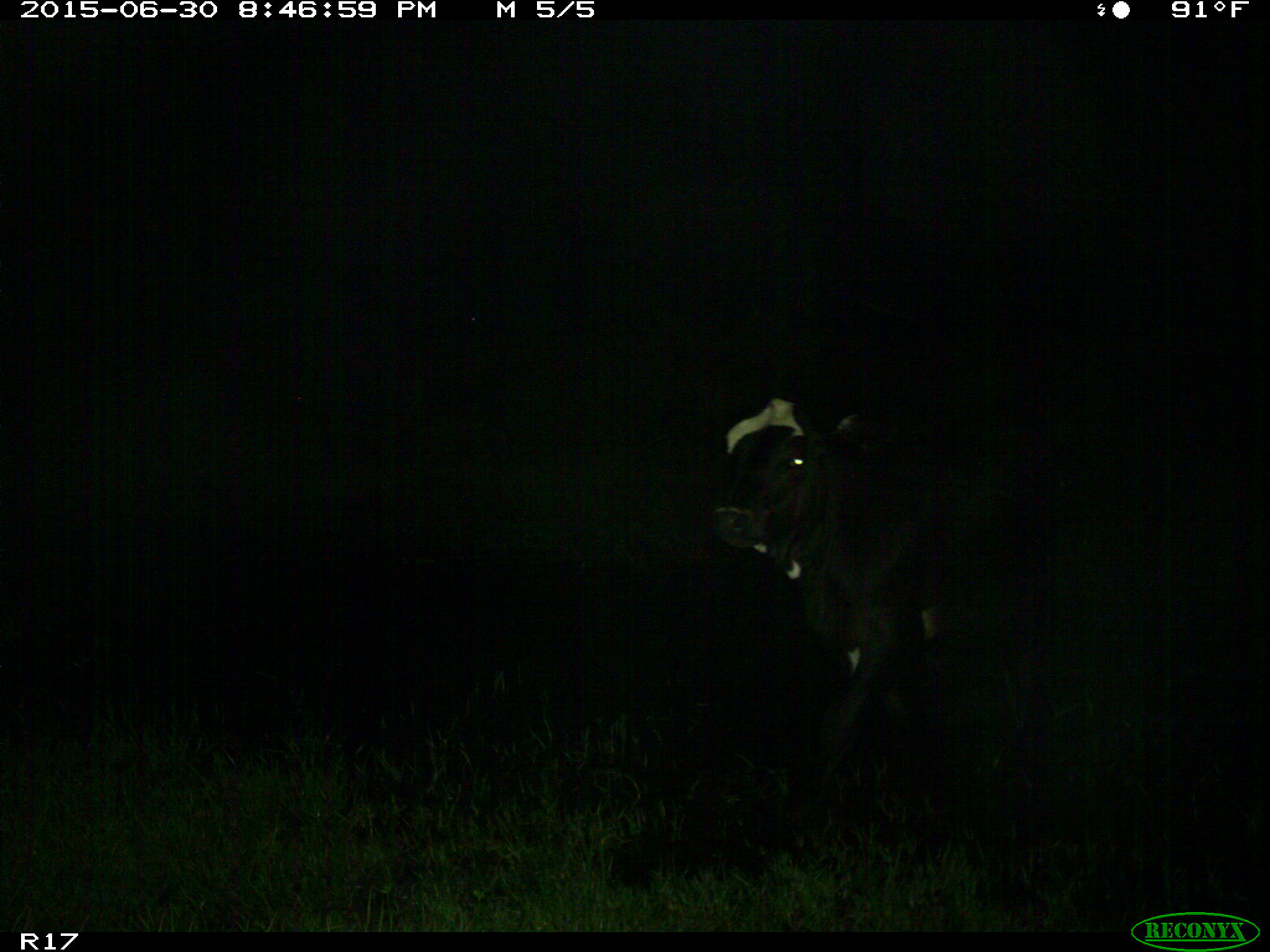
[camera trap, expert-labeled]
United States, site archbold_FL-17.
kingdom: Animalia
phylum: Chordata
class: Mammalia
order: Artiodactyla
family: Bovidae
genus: Bos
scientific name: Bos taurus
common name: domestic cow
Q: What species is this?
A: Bos taurus (domestic cow).